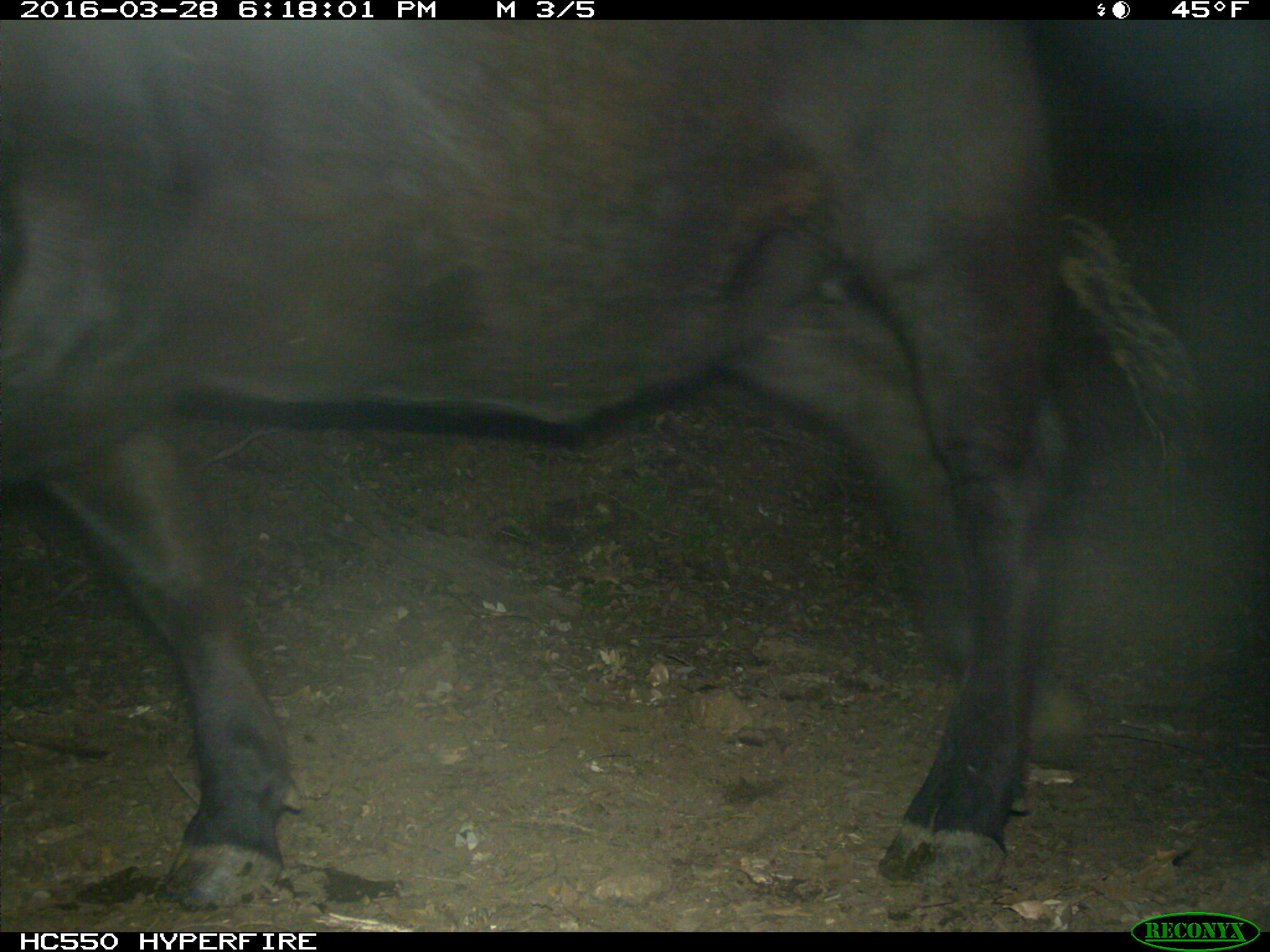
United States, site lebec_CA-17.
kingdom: Animalia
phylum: Chordata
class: Mammalia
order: Artiodactyla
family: Bovidae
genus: Bos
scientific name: Bos taurus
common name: domestic cow